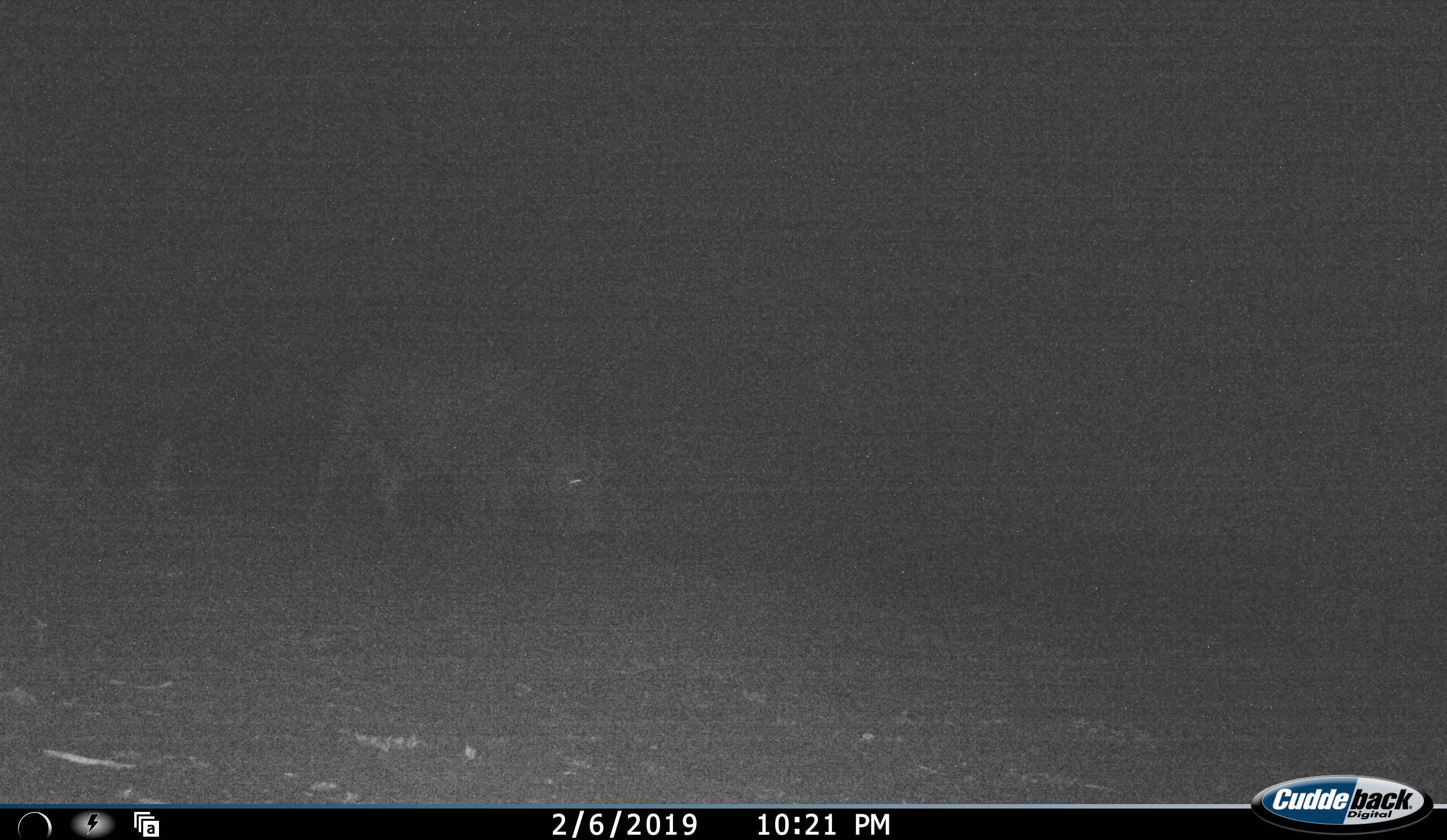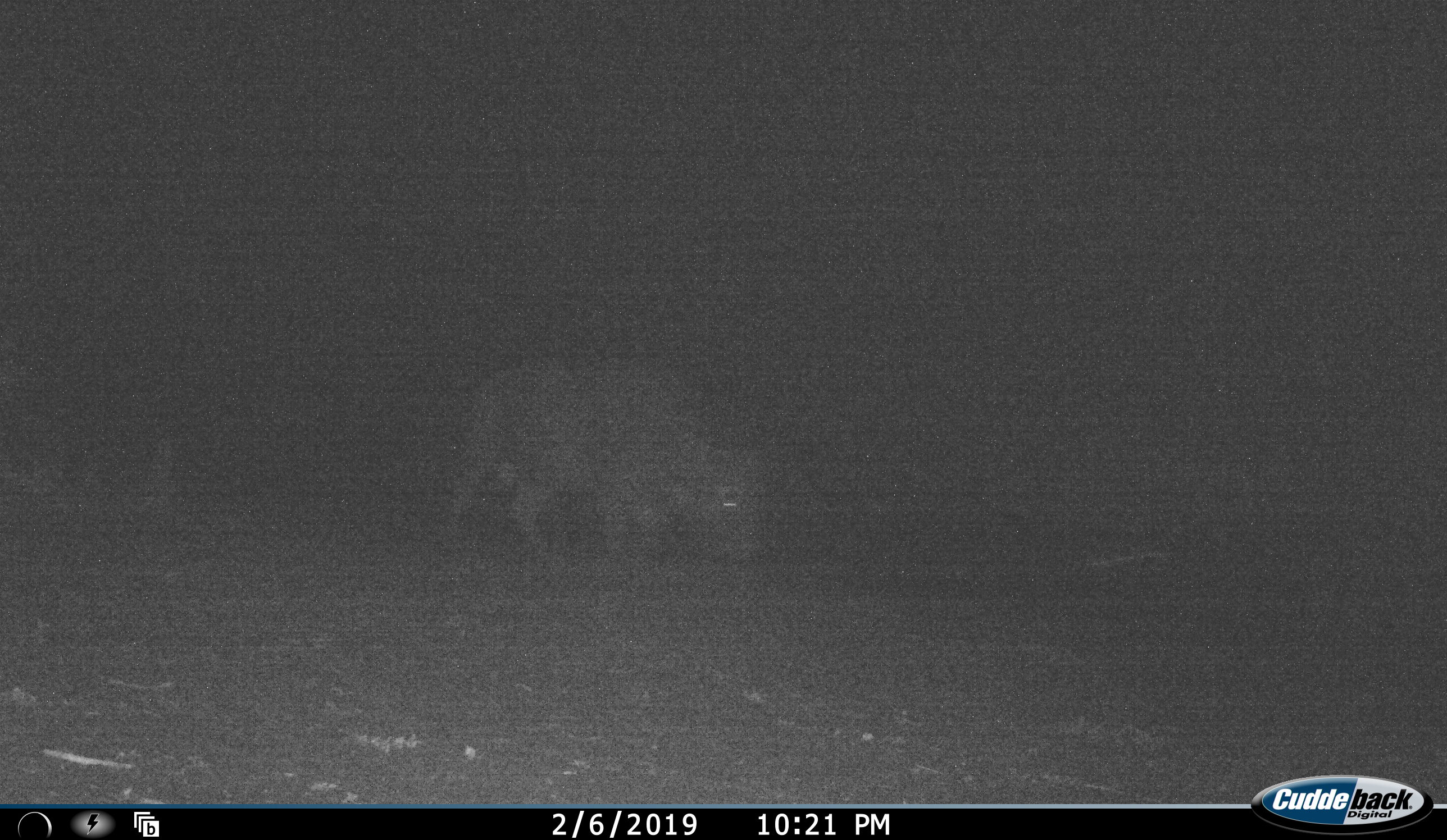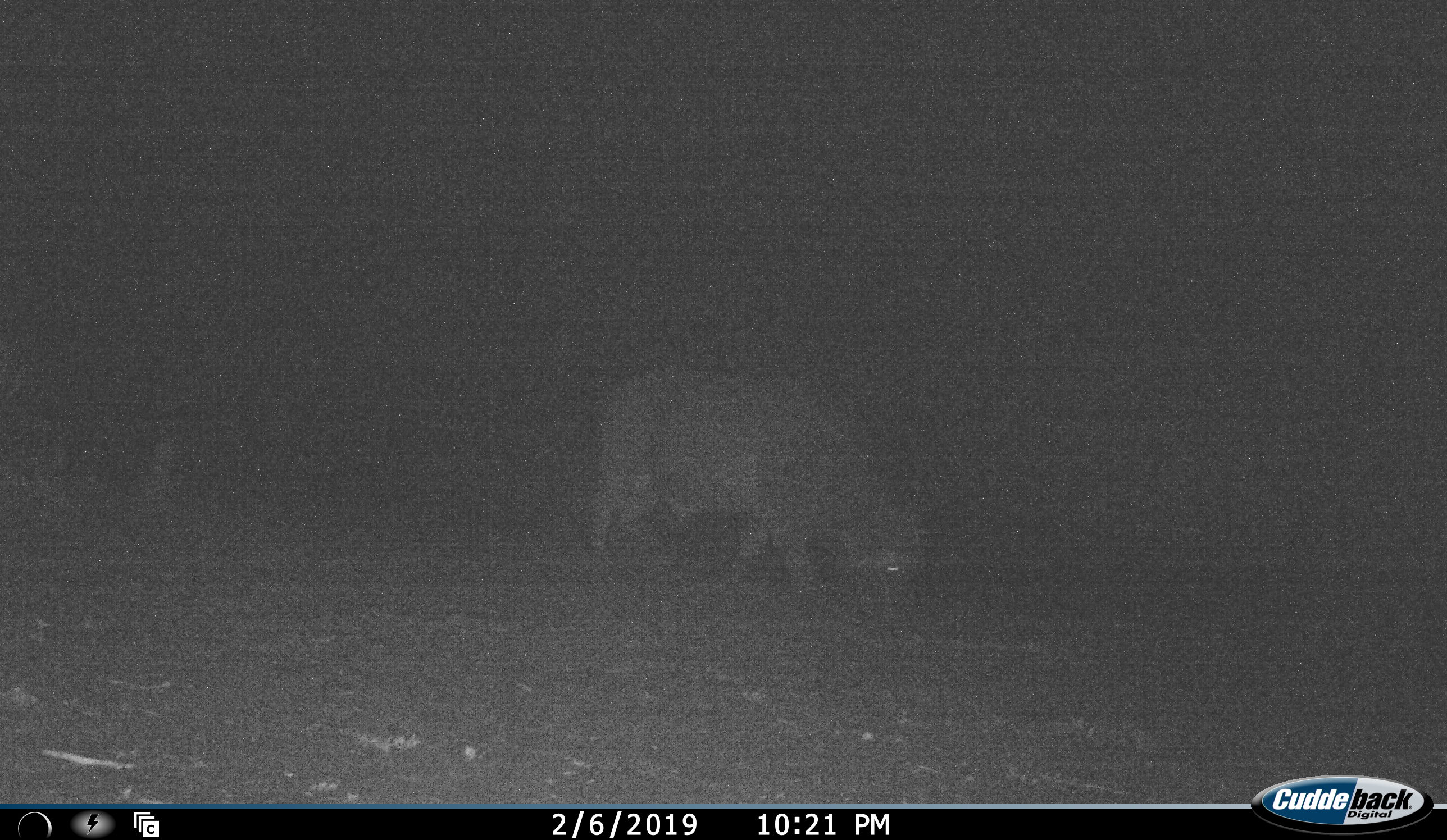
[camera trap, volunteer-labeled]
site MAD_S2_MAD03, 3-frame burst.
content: unidentified animal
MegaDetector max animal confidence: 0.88